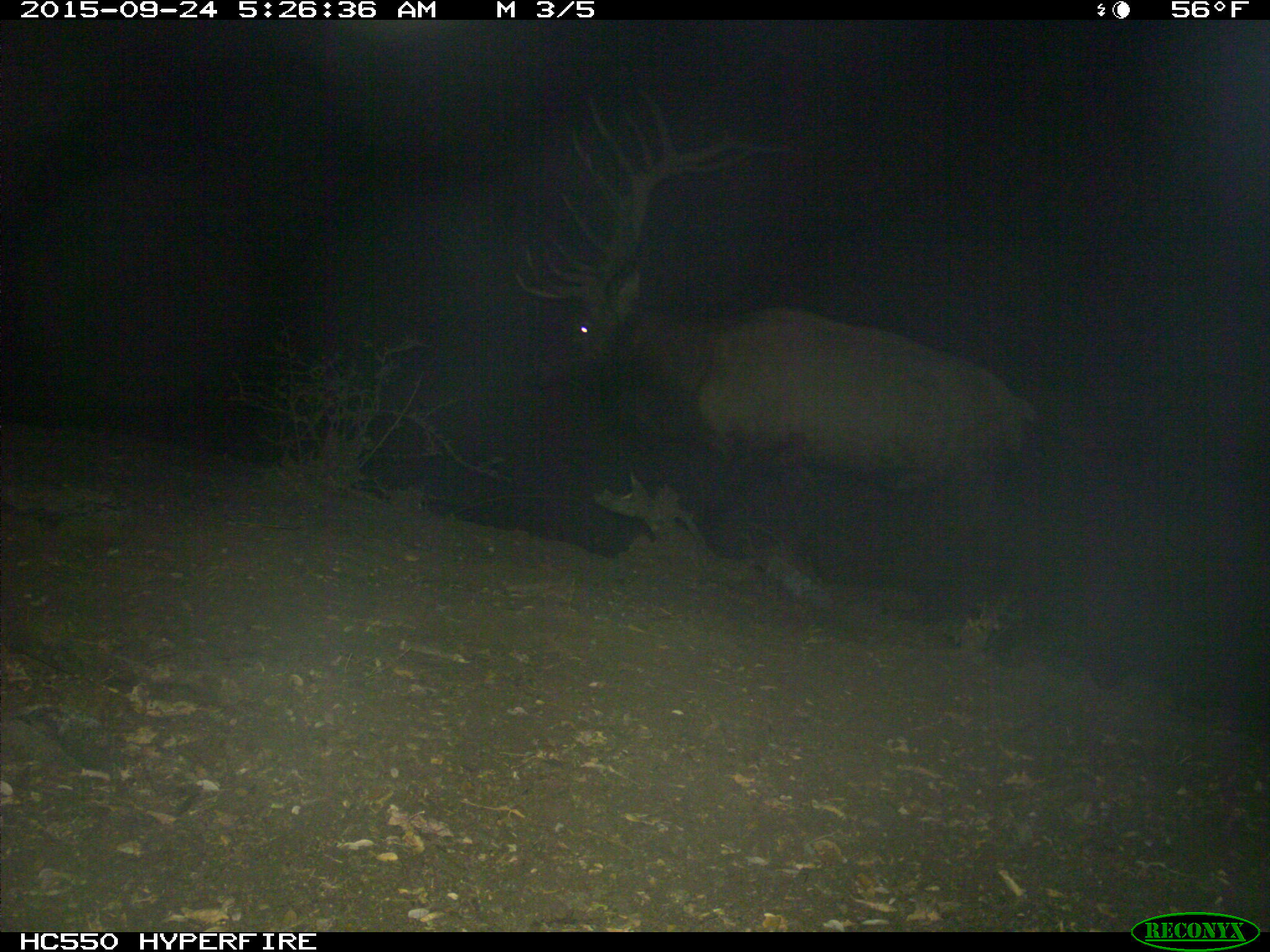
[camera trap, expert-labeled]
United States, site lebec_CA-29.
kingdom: Animalia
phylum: Chordata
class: Mammalia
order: Artiodactyla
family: Cervidae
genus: Cervus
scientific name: Cervus canadensis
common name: elk